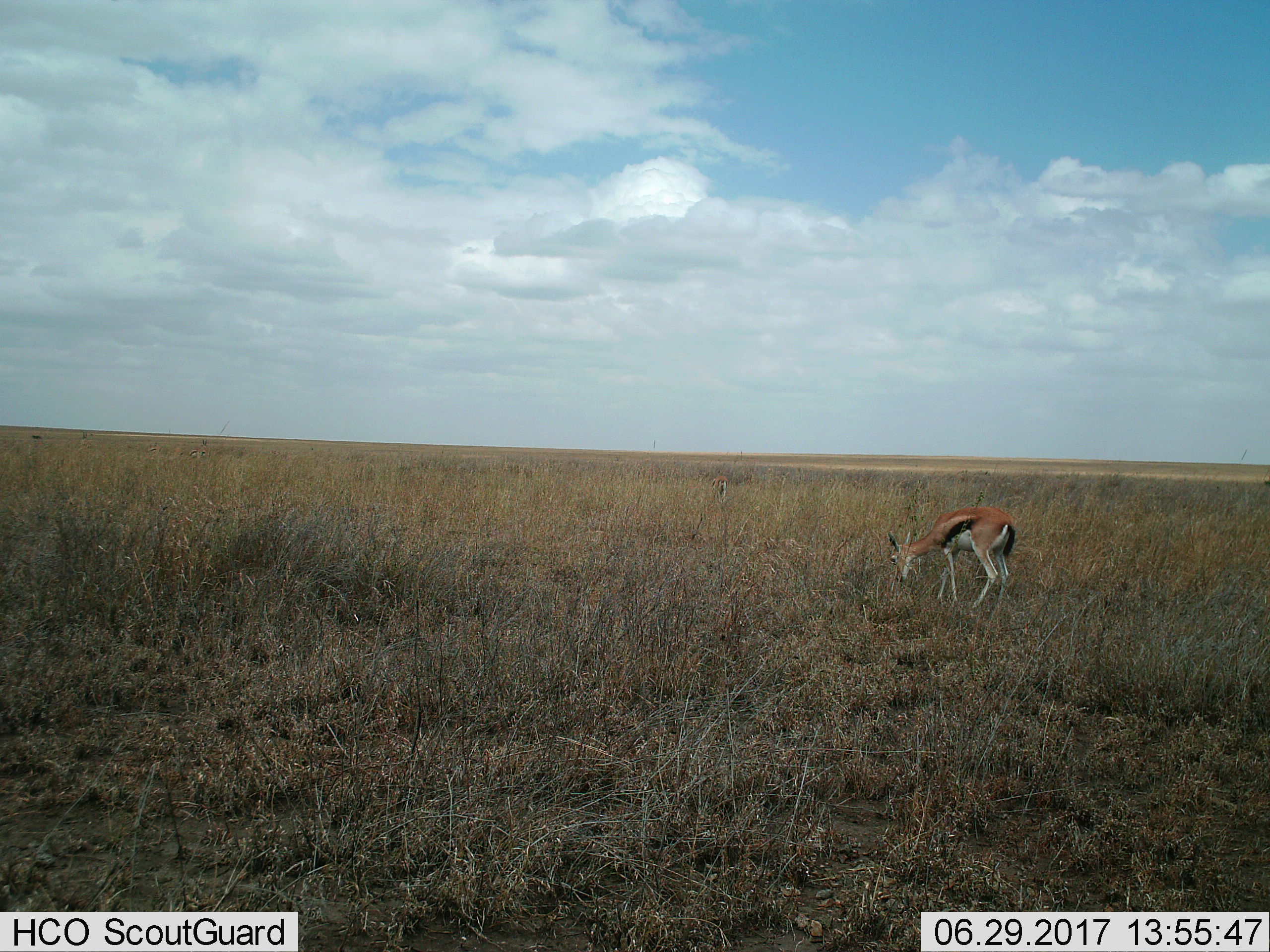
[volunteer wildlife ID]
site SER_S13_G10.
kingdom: Animalia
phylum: Chordata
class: Mammalia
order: Artiodactyla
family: Bovidae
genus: Eudorcas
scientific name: Eudorcas thomsonii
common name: thomson's gazelle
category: gazellethomsons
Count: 1.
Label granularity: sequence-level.